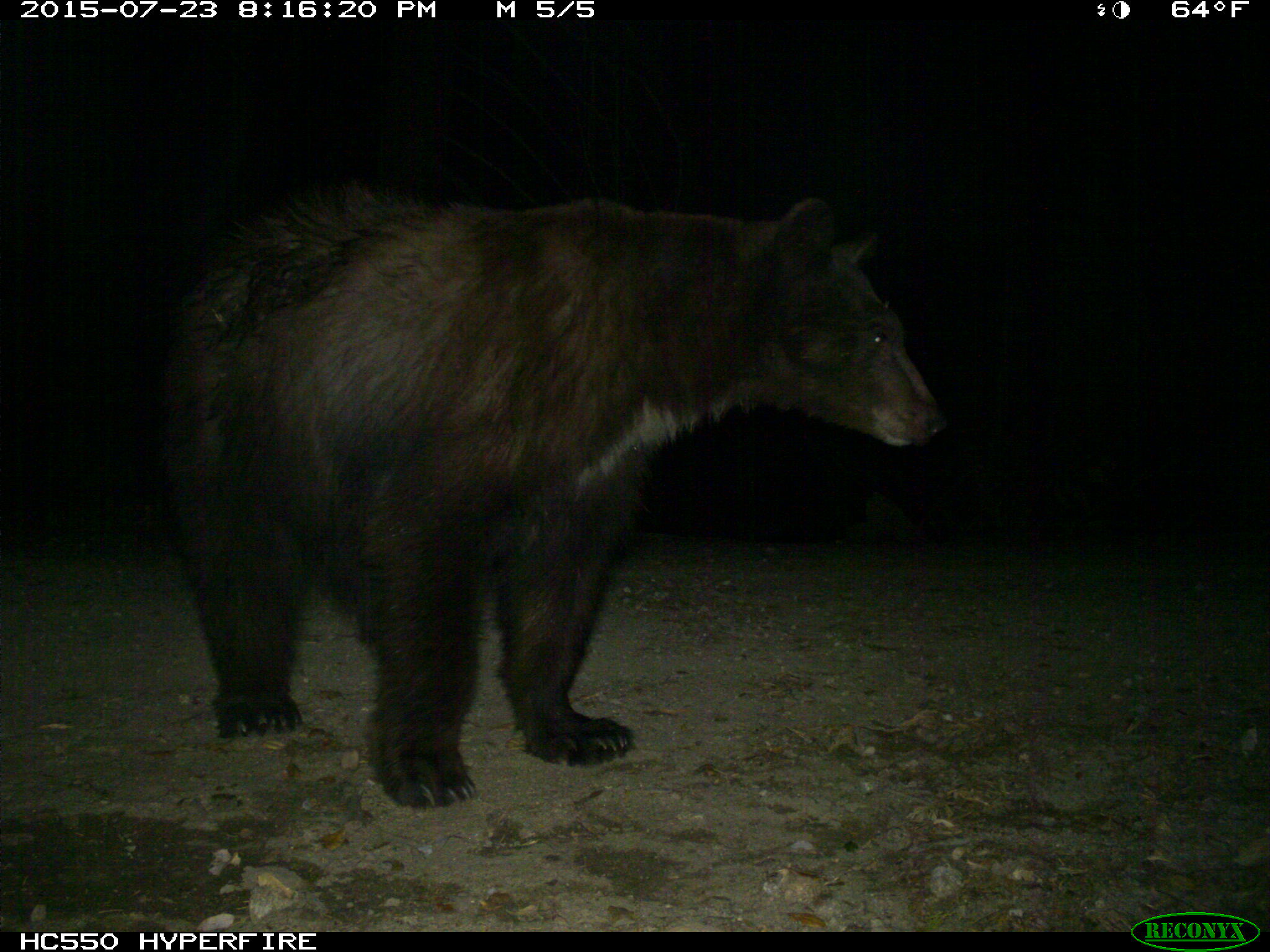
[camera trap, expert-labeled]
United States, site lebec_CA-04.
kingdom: Animalia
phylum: Chordata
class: Mammalia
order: Carnivora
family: Ursidae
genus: Ursus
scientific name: Ursus americanus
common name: american black bear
Ursus americanus (american black bear).